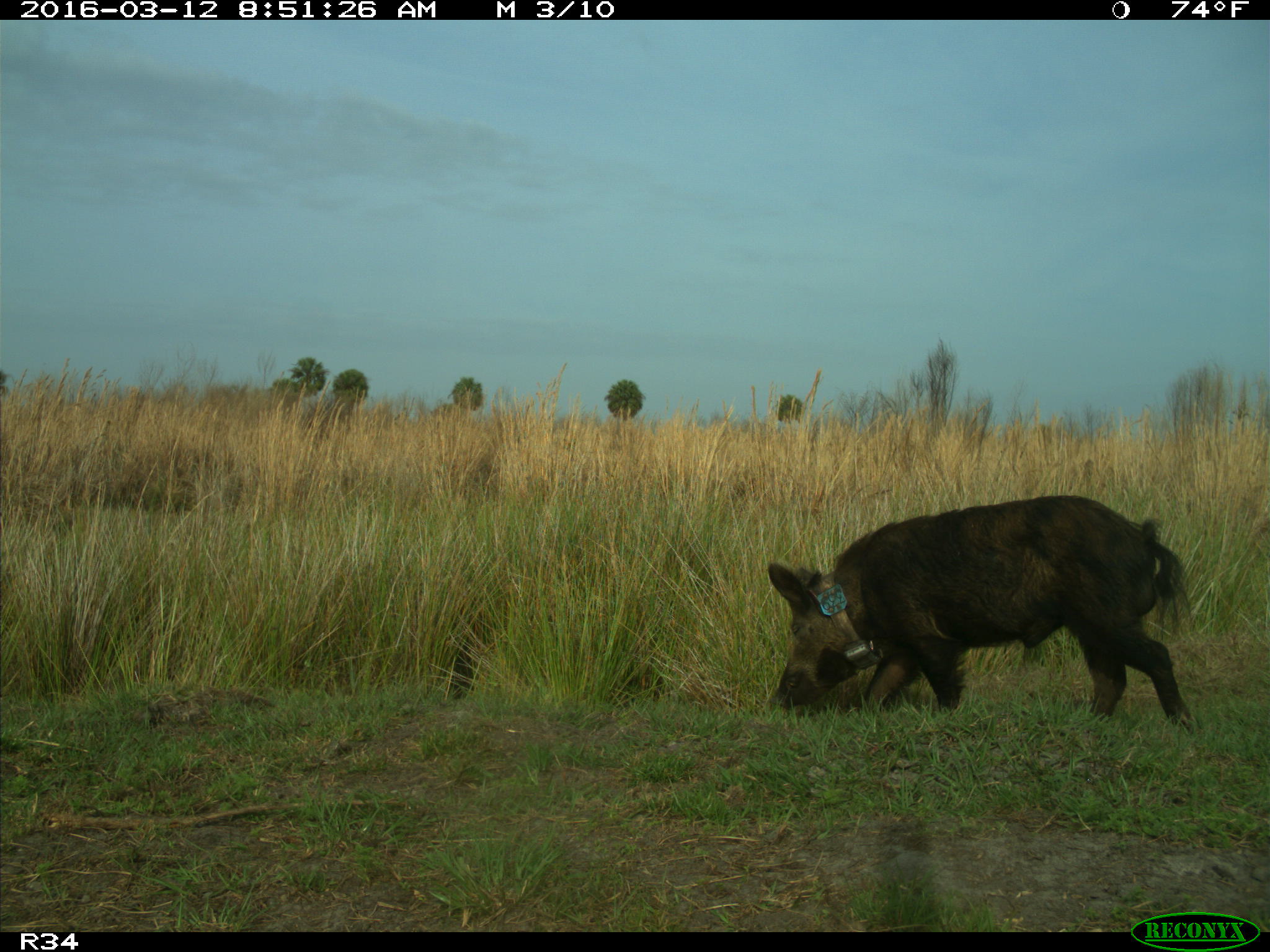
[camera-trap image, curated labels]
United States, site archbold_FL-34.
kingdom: Animalia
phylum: Chordata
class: Mammalia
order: Artiodactyla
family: Suidae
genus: Sus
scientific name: Sus scrofa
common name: wild boar